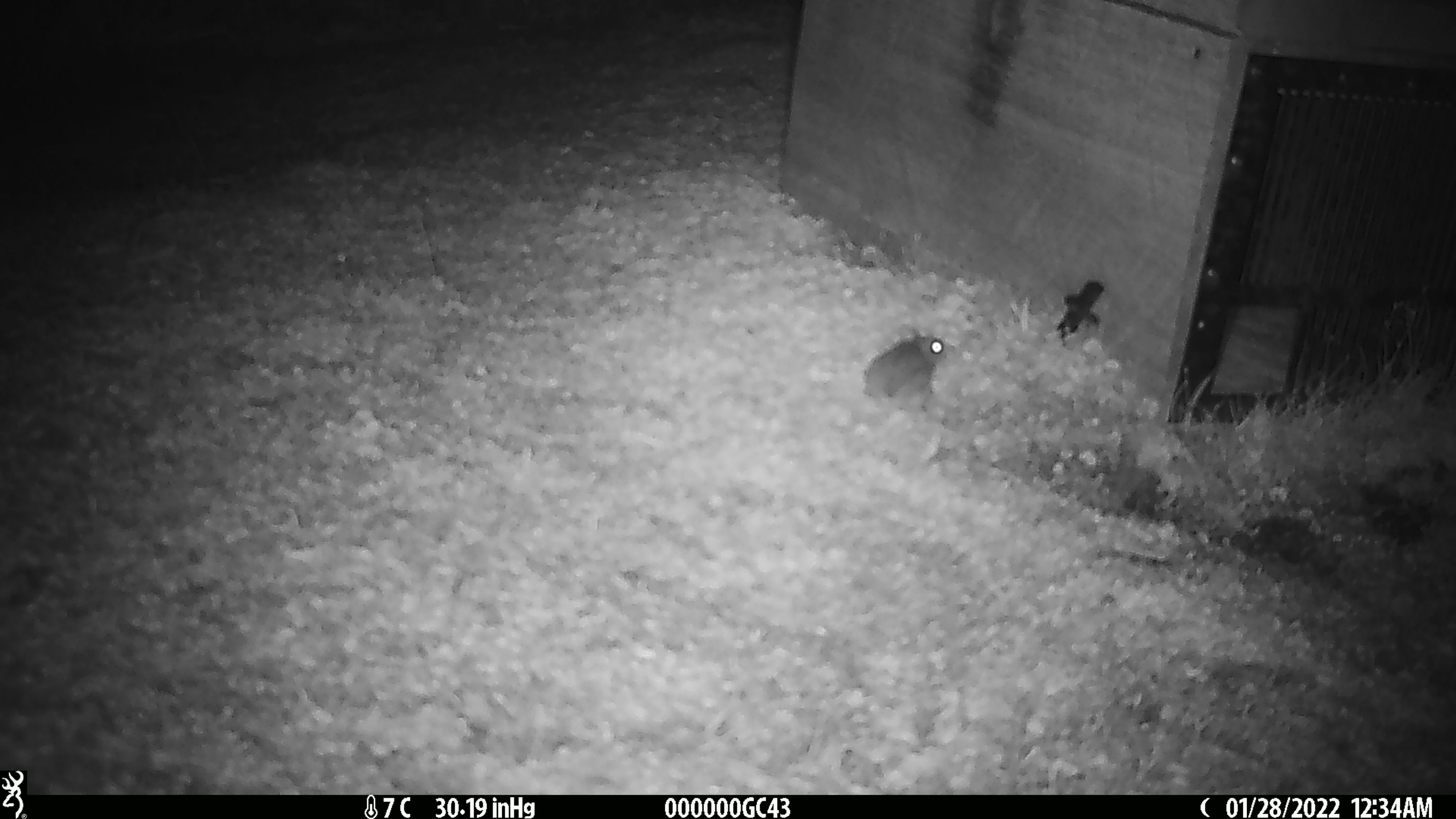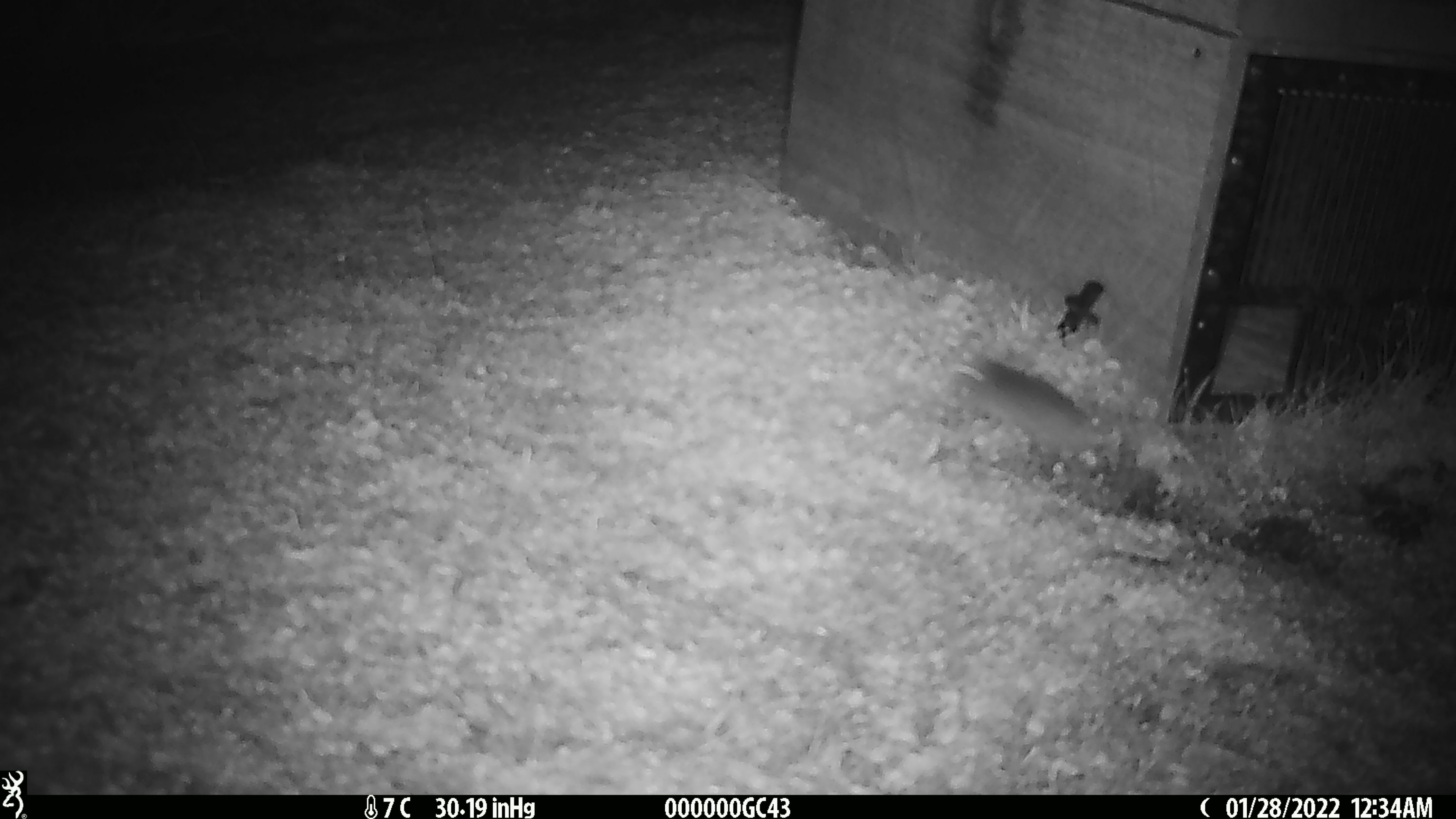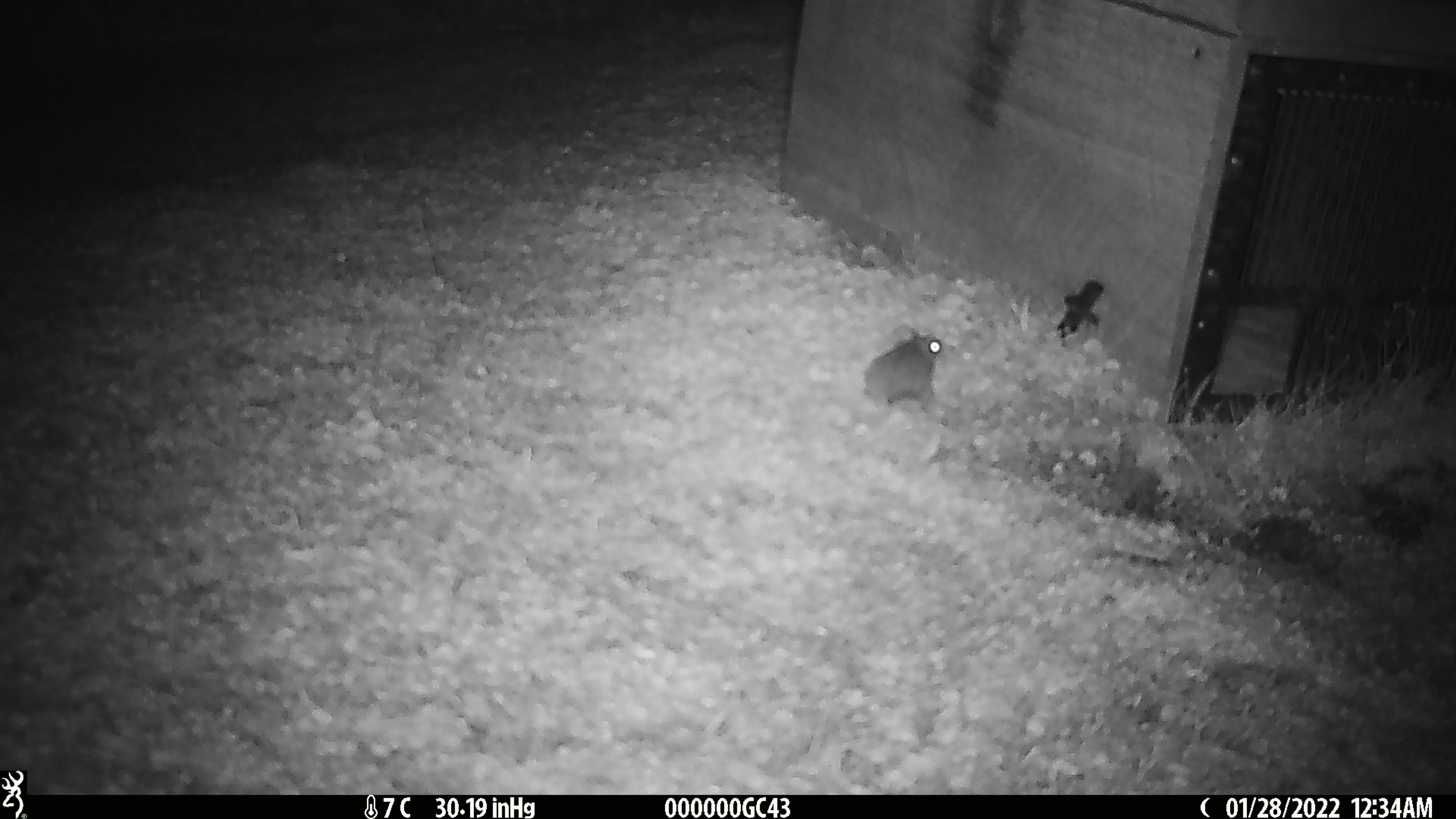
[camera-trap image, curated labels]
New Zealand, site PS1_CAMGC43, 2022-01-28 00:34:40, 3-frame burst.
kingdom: Animalia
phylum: Chordata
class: Mammalia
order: Rodentia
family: Muridae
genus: Mus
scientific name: Mus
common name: mouse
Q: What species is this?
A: Mouse (Mus).